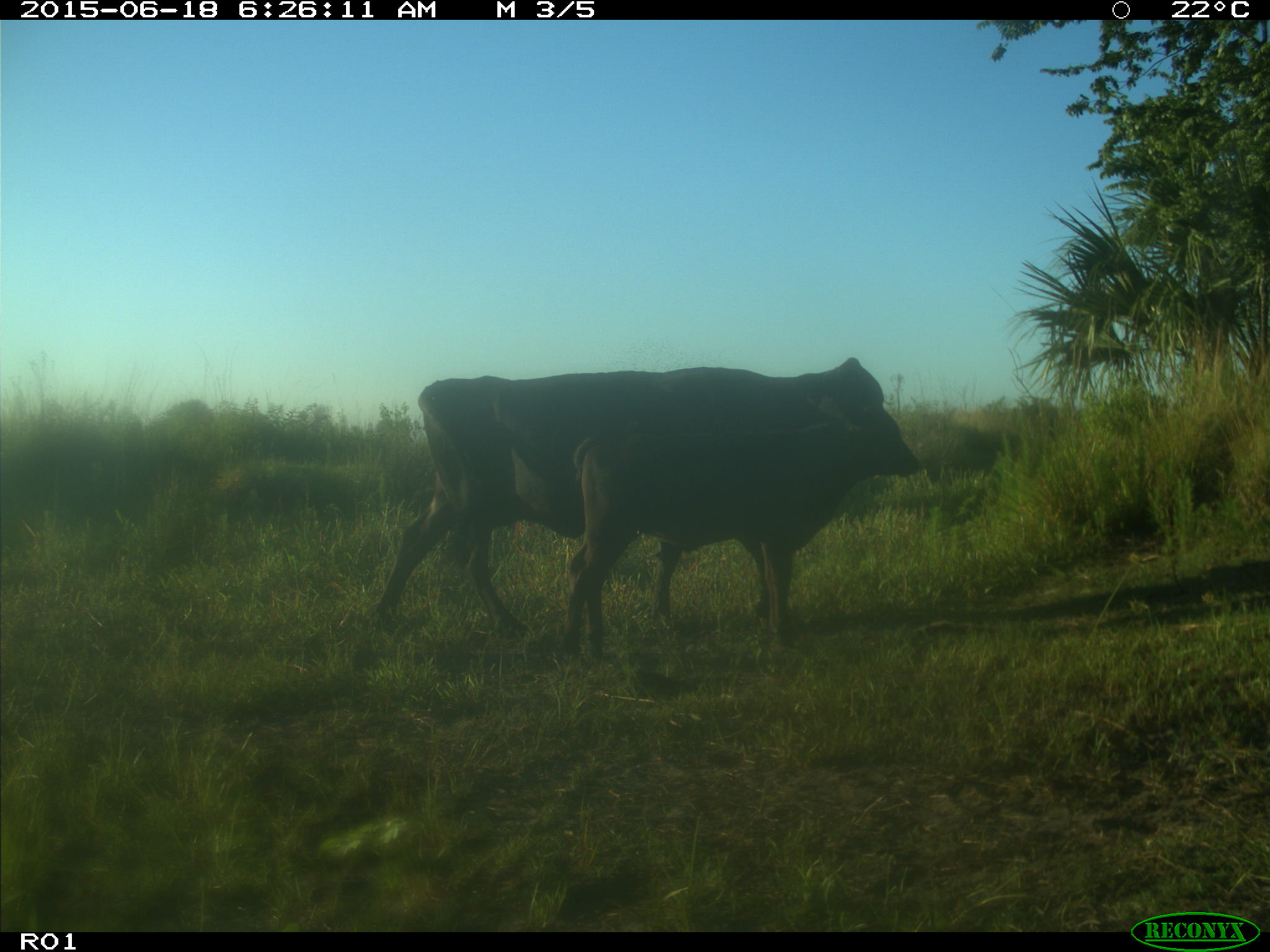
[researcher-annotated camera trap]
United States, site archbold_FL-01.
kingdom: Animalia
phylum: Chordata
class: Mammalia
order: Artiodactyla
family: Bovidae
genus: Bos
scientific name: Bos taurus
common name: domestic cow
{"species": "Bos taurus (domestic cow)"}